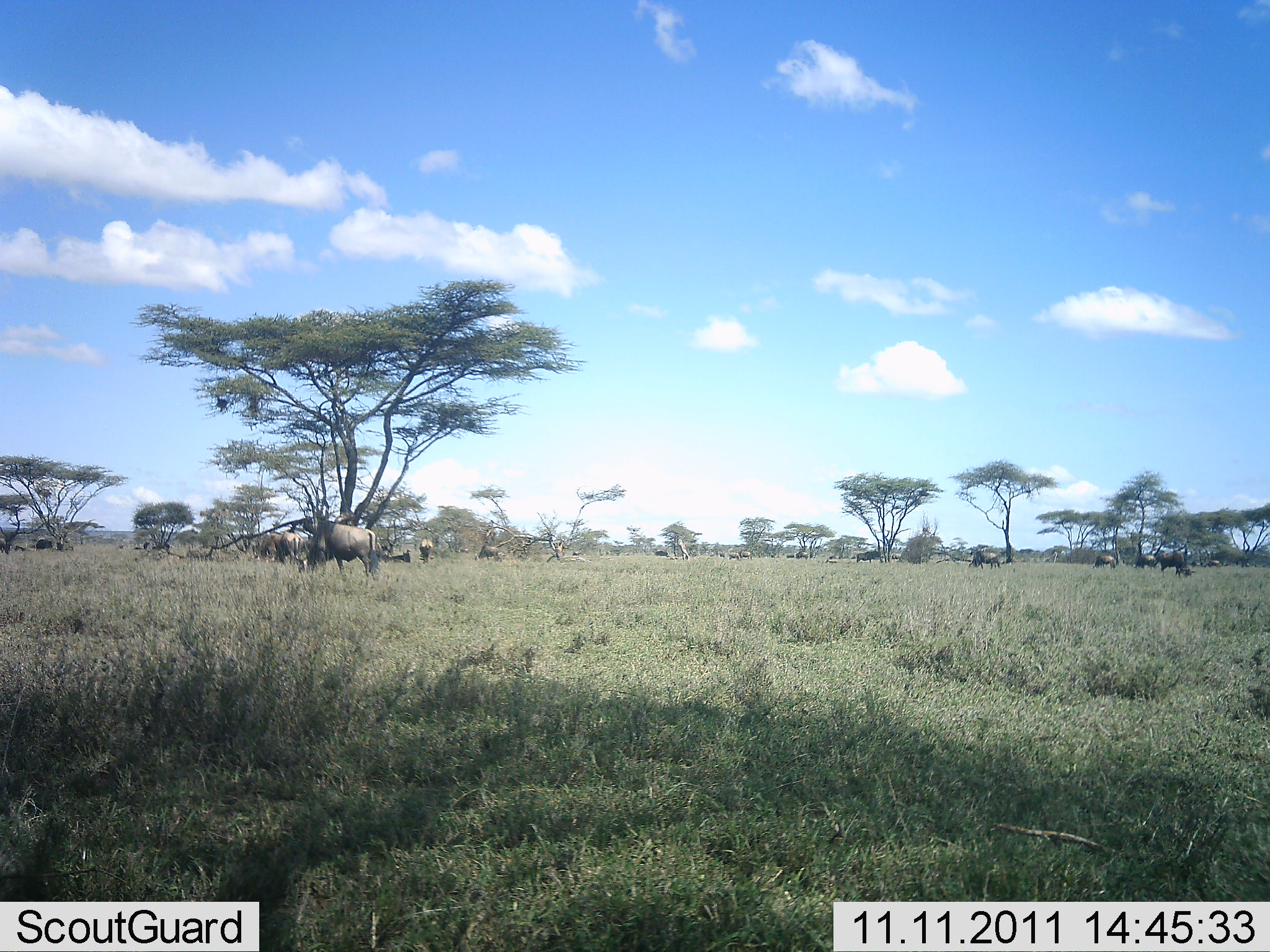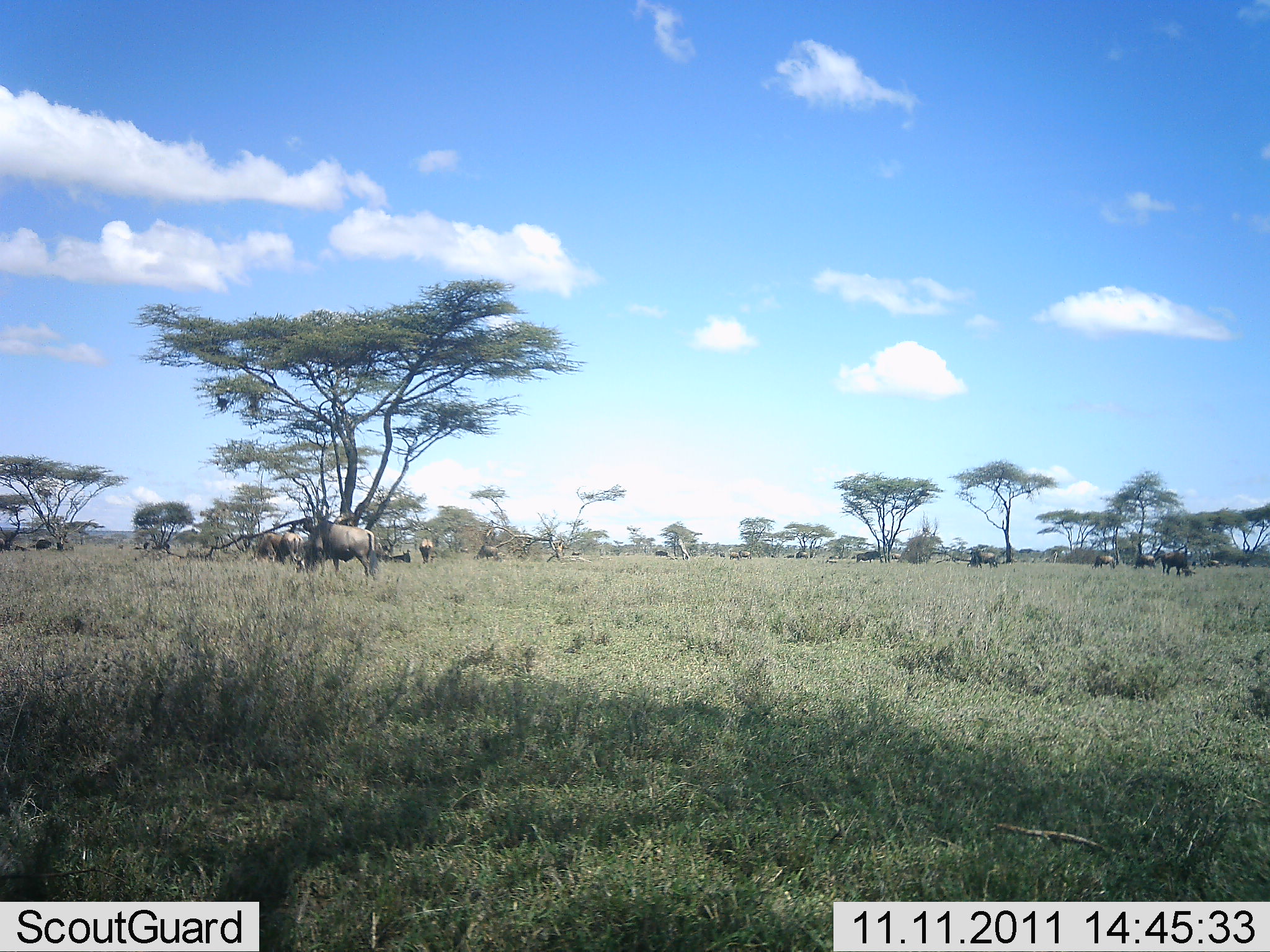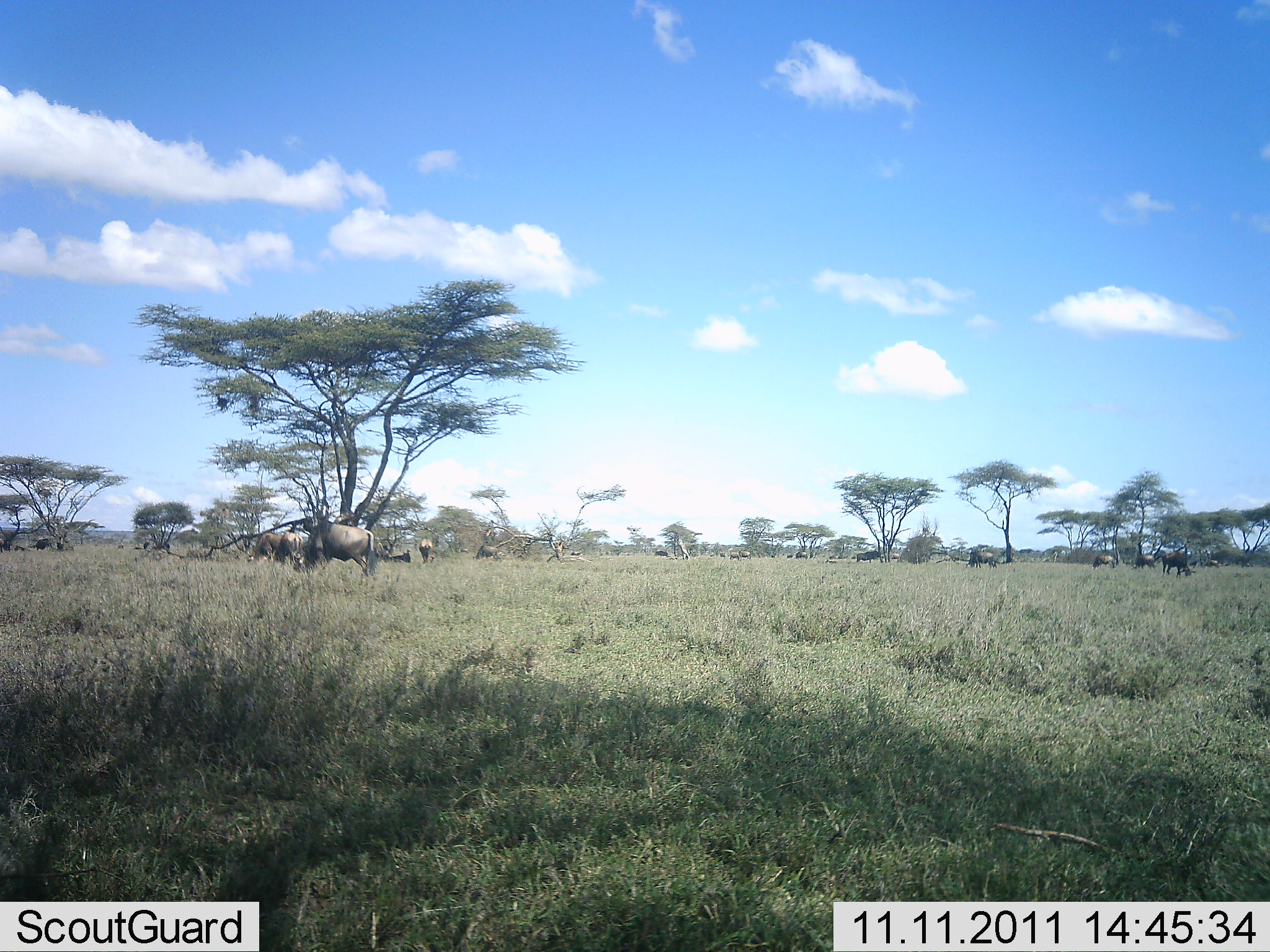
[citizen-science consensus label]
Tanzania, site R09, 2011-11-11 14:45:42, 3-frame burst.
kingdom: Animalia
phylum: Chordata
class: Mammalia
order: Artiodactyla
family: Bovidae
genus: Connochaetes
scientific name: Connochaetes taurinus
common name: blue wildebeest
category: wildebeest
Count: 11-50.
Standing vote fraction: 80%.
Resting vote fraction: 20%.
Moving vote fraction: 20%.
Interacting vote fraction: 0%.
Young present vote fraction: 0%.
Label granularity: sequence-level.